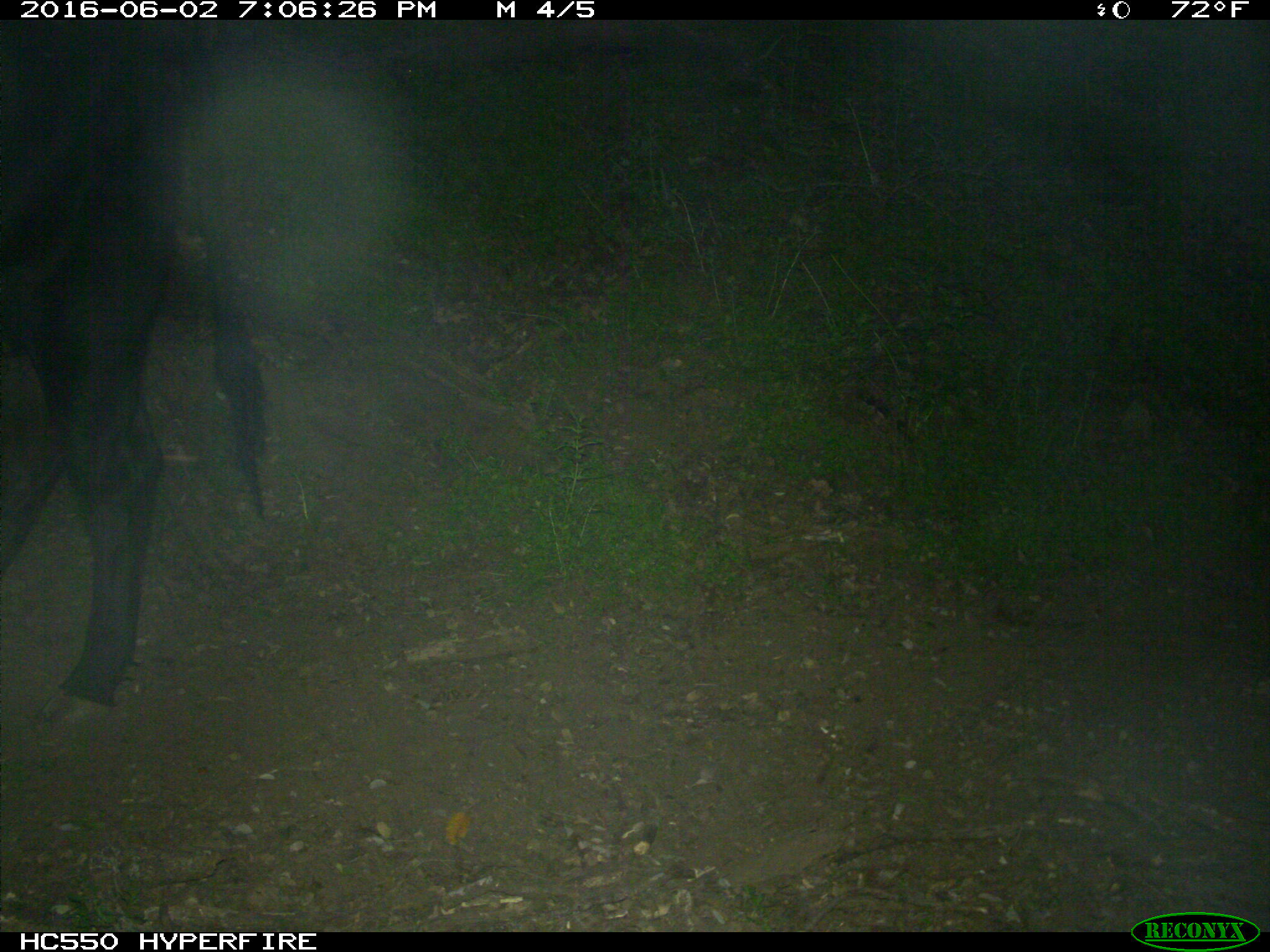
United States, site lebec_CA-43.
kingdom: Animalia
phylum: Chordata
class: Mammalia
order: Artiodactyla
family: Bovidae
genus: Bos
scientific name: Bos taurus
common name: domestic cow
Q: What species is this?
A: Bos taurus (domestic cow).